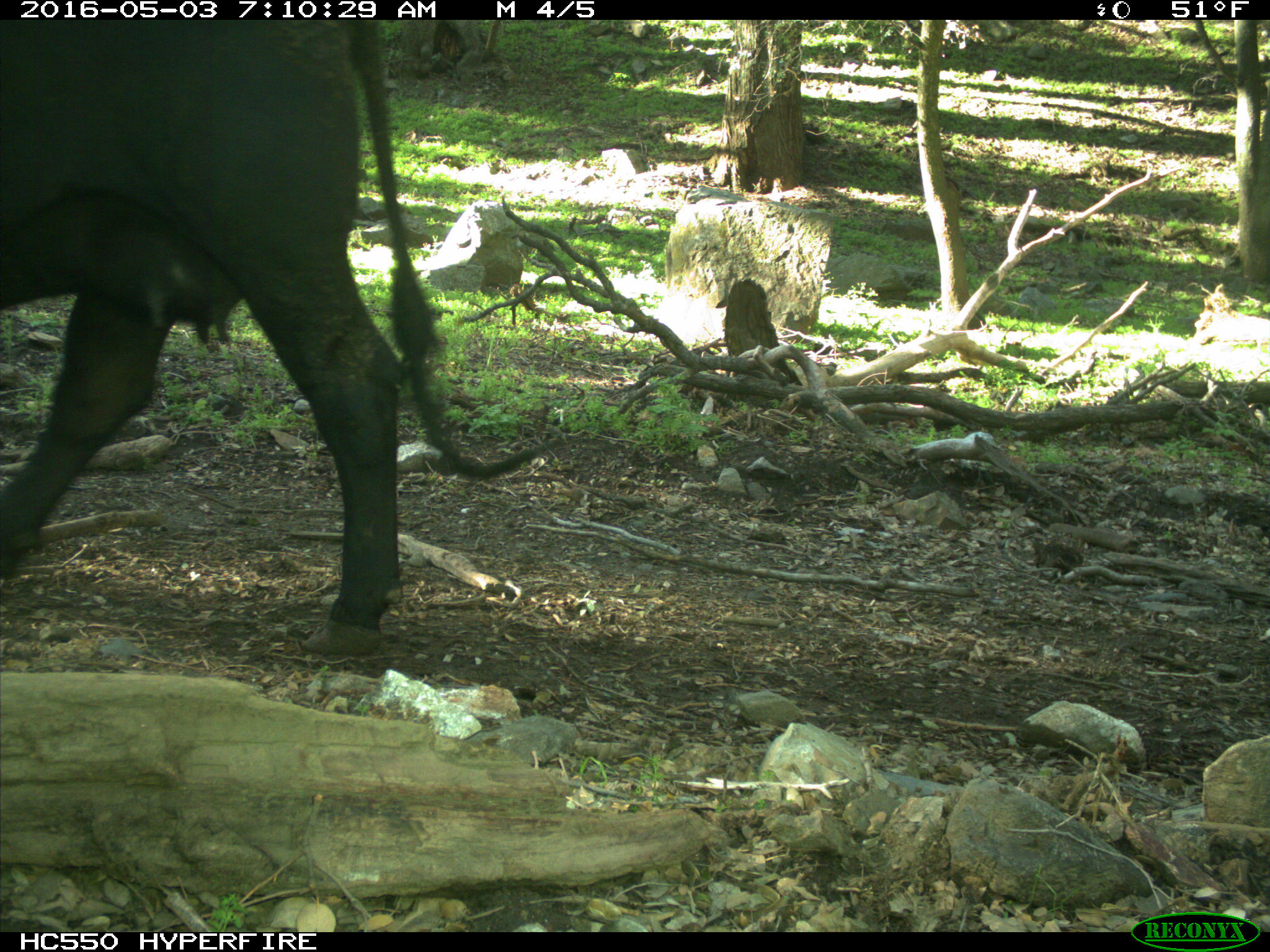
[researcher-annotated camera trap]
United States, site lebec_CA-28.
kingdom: Animalia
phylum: Chordata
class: Mammalia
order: Artiodactyla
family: Bovidae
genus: Bos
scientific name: Bos taurus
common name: domestic cow